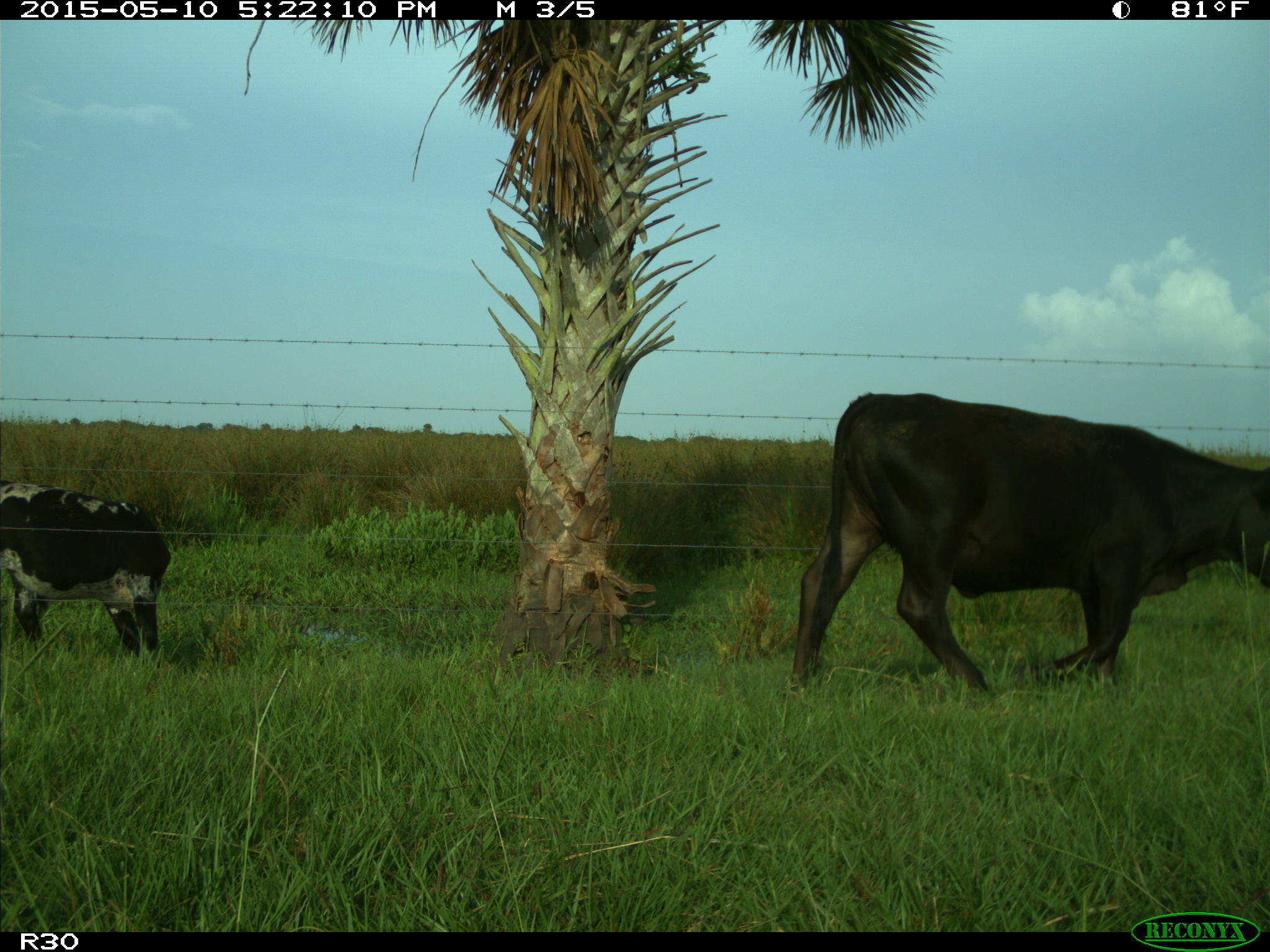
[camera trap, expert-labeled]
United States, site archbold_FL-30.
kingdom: Animalia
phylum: Chordata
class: Mammalia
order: Artiodactyla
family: Bovidae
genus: Bos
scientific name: Bos taurus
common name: domestic cow